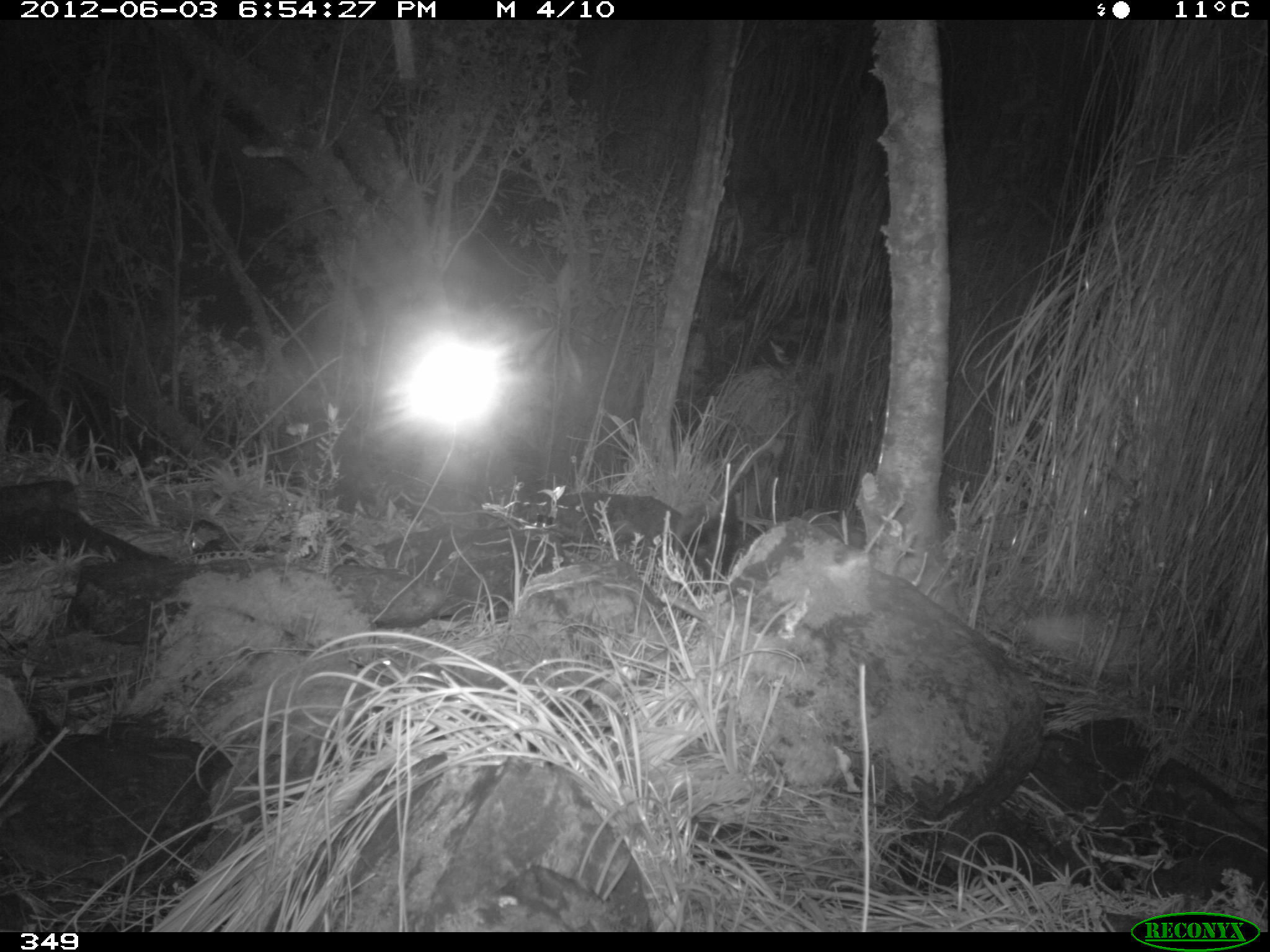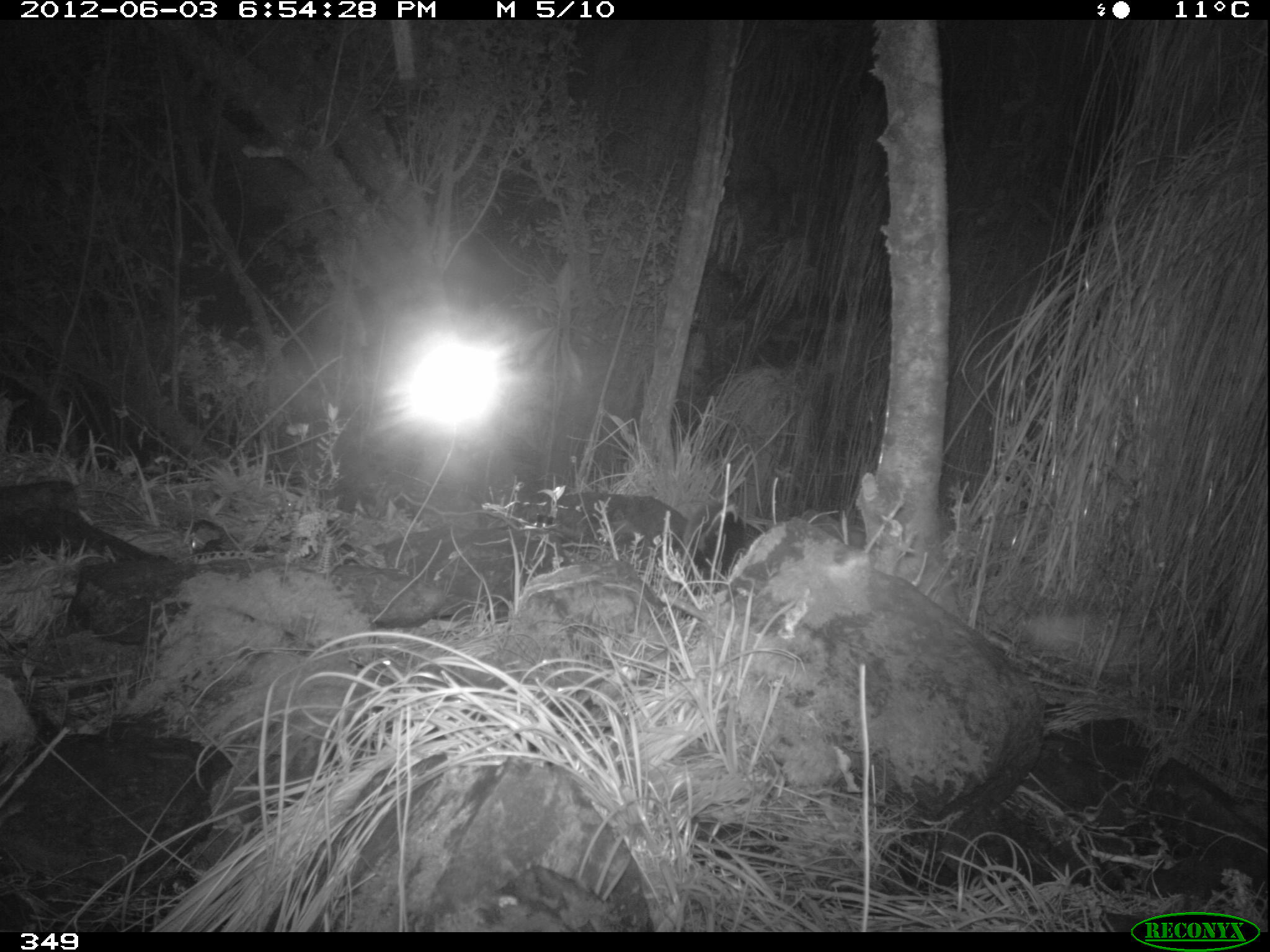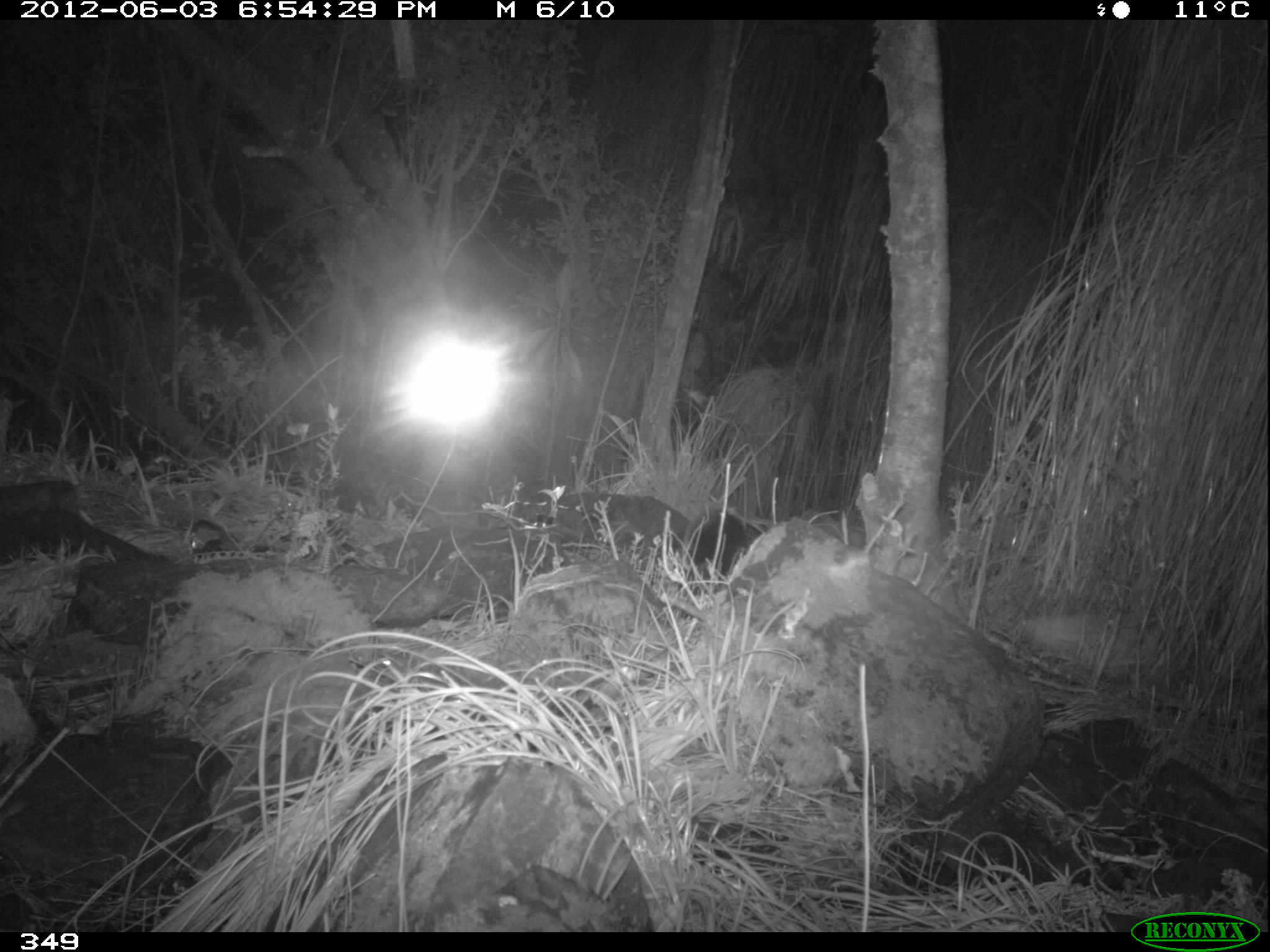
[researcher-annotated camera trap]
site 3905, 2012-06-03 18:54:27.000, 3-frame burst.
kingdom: Animalia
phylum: Chordata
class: Mammalia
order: Didelphimorphia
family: Didelphidae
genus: Didelphis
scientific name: Didelphis pernigra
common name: andean white-eared opossum